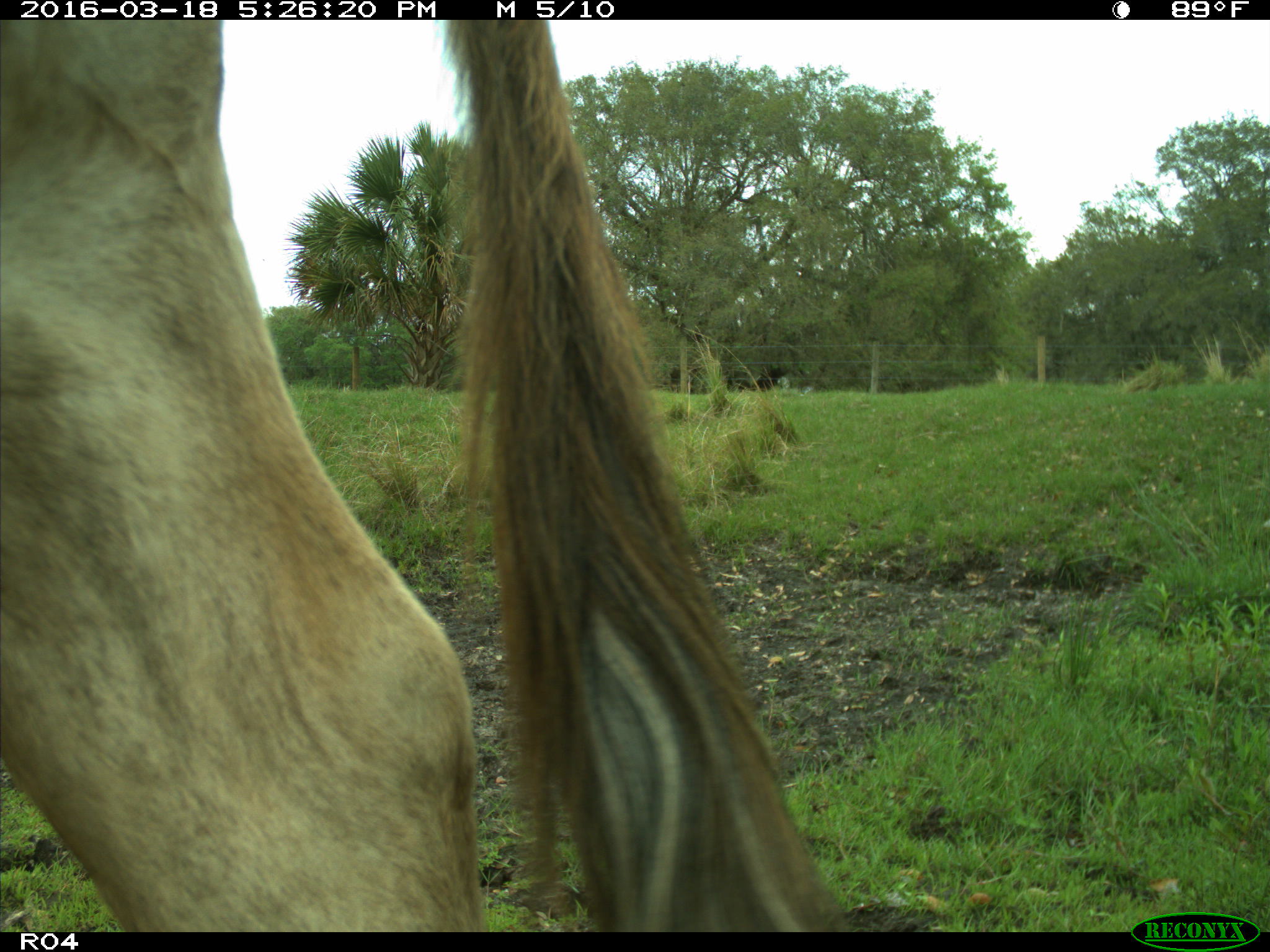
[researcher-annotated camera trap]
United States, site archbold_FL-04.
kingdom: Animalia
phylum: Chordata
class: Mammalia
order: Artiodactyla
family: Bovidae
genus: Bos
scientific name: Bos taurus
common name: domestic cow